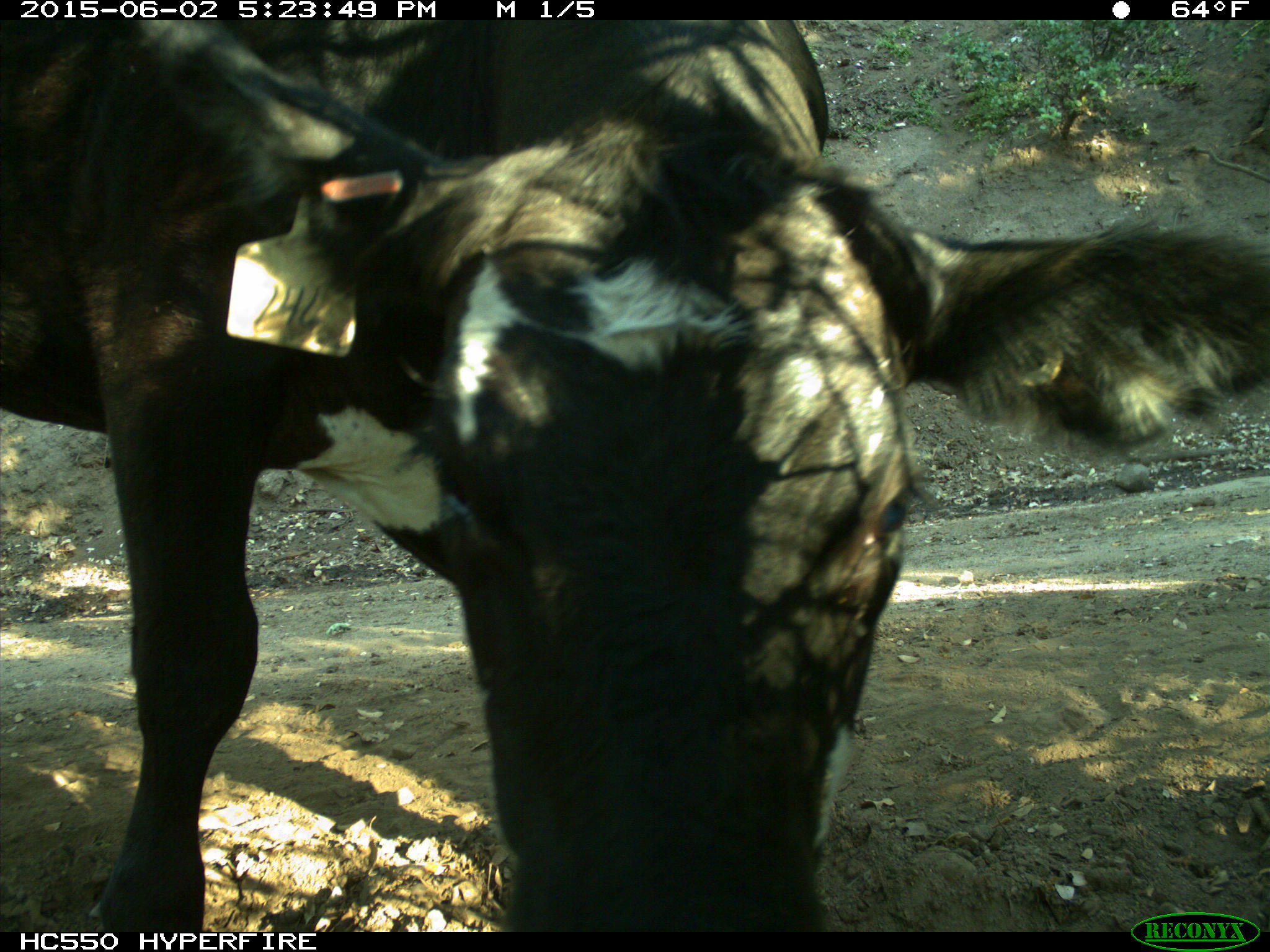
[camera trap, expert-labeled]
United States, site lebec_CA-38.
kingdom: Animalia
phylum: Chordata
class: Mammalia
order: Artiodactyla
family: Bovidae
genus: Bos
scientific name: Bos taurus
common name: domestic cow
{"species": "Bos taurus (domestic cow)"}